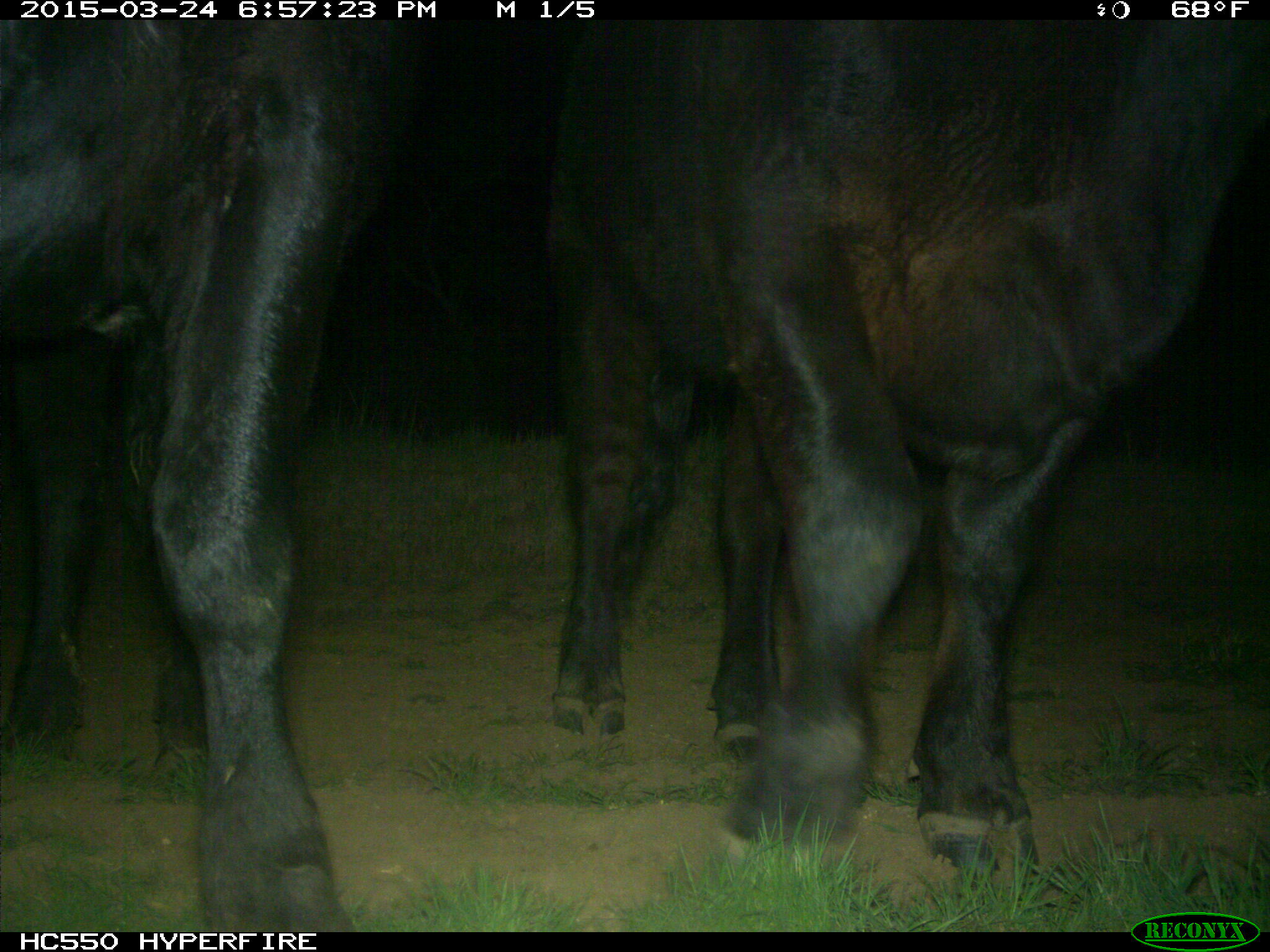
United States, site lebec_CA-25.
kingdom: Animalia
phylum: Chordata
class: Mammalia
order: Artiodactyla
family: Bovidae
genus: Bos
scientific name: Bos taurus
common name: domestic cow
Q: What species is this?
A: Bos taurus (domestic cow).